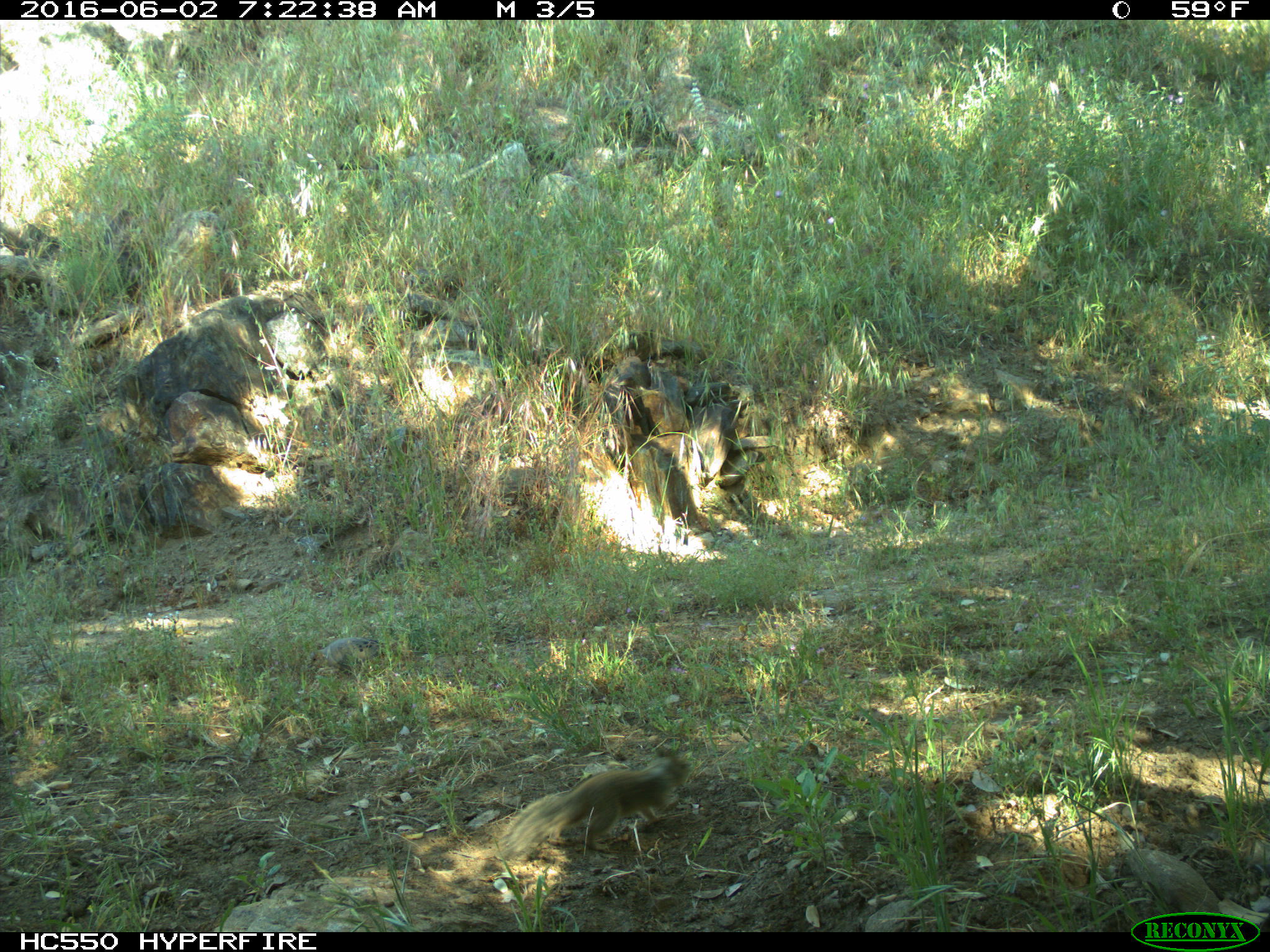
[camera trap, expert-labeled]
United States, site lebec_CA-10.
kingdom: Animalia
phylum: Chordata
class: Aves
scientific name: Aves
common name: birds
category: unidentified bird